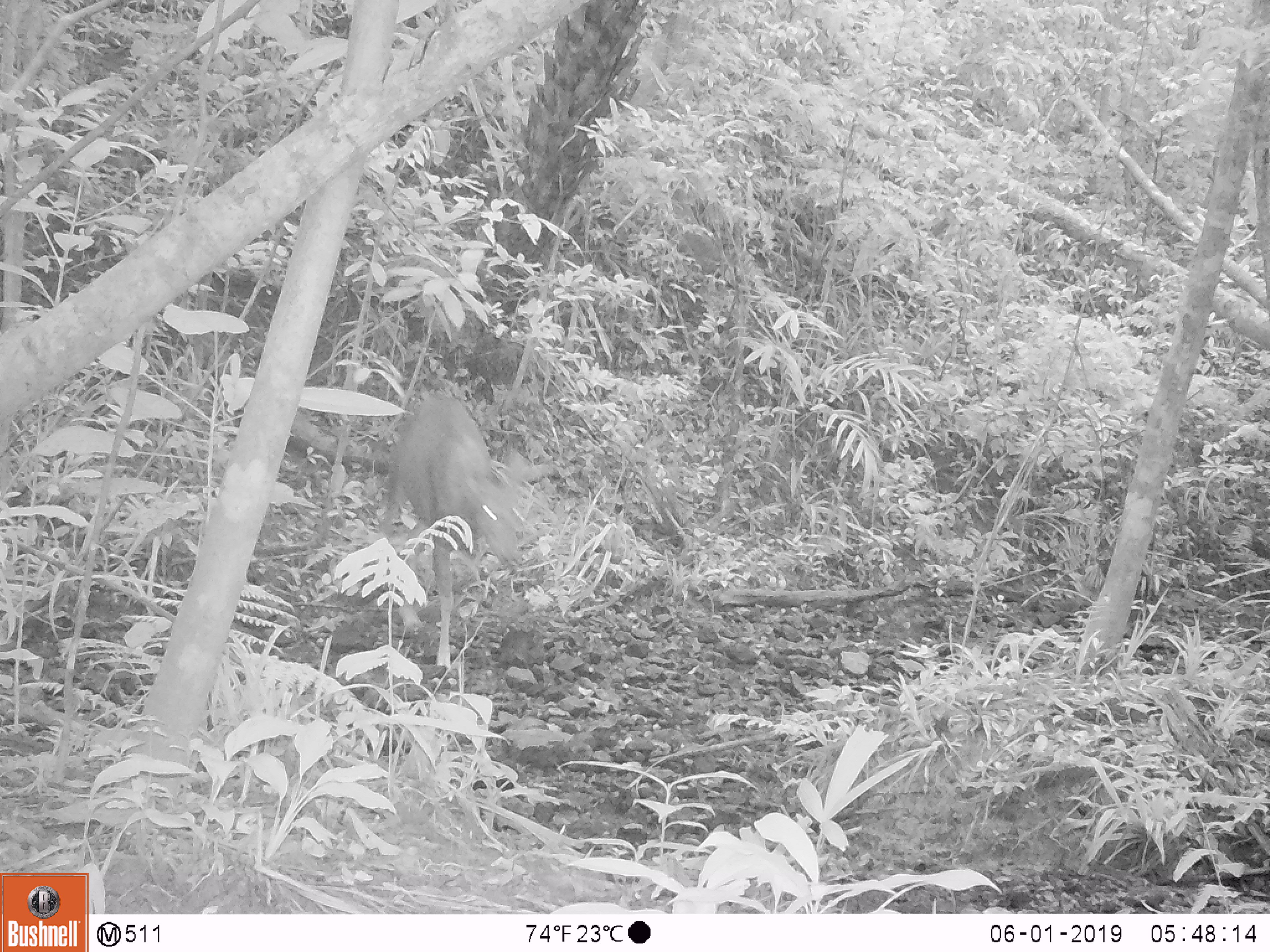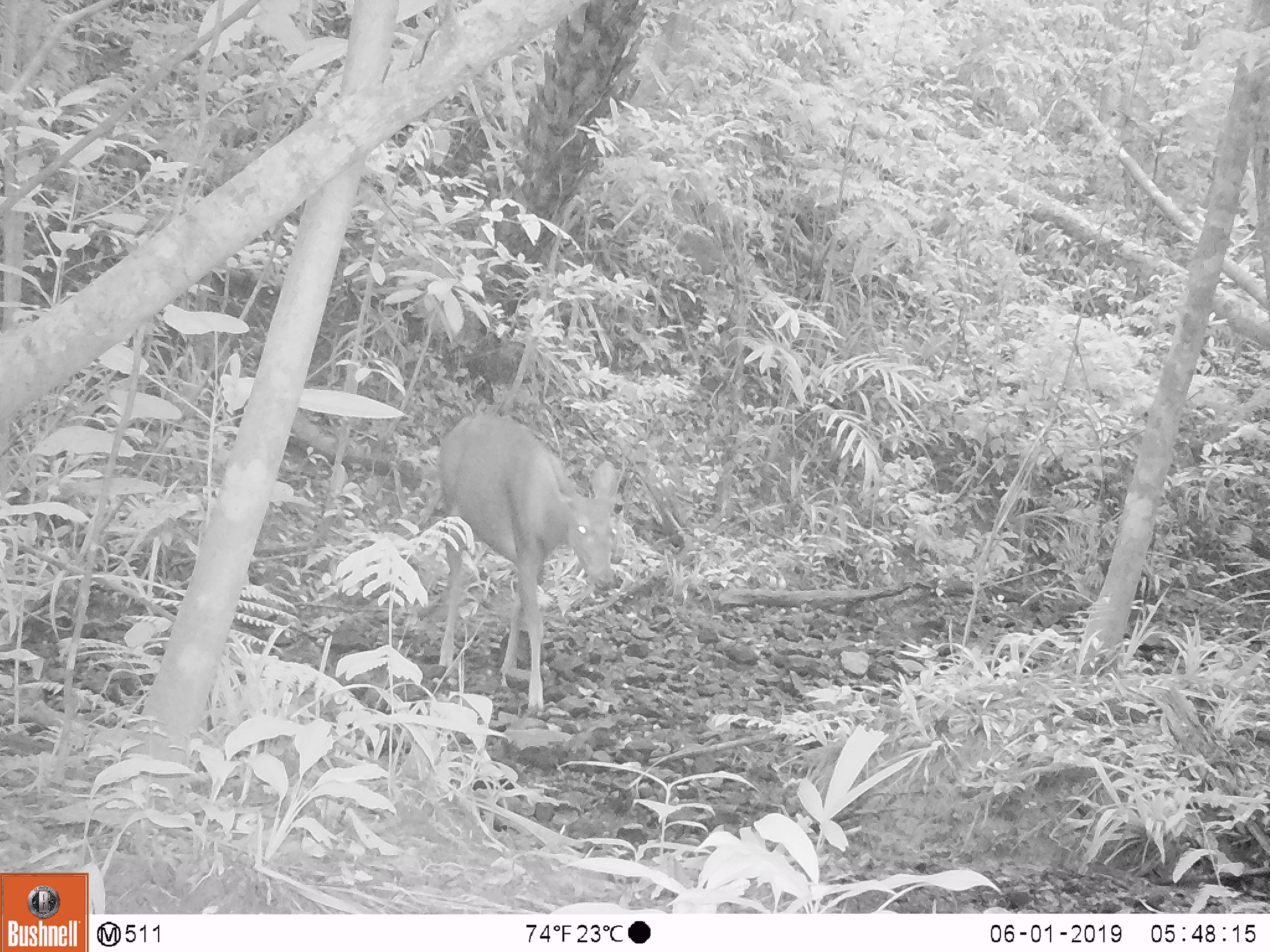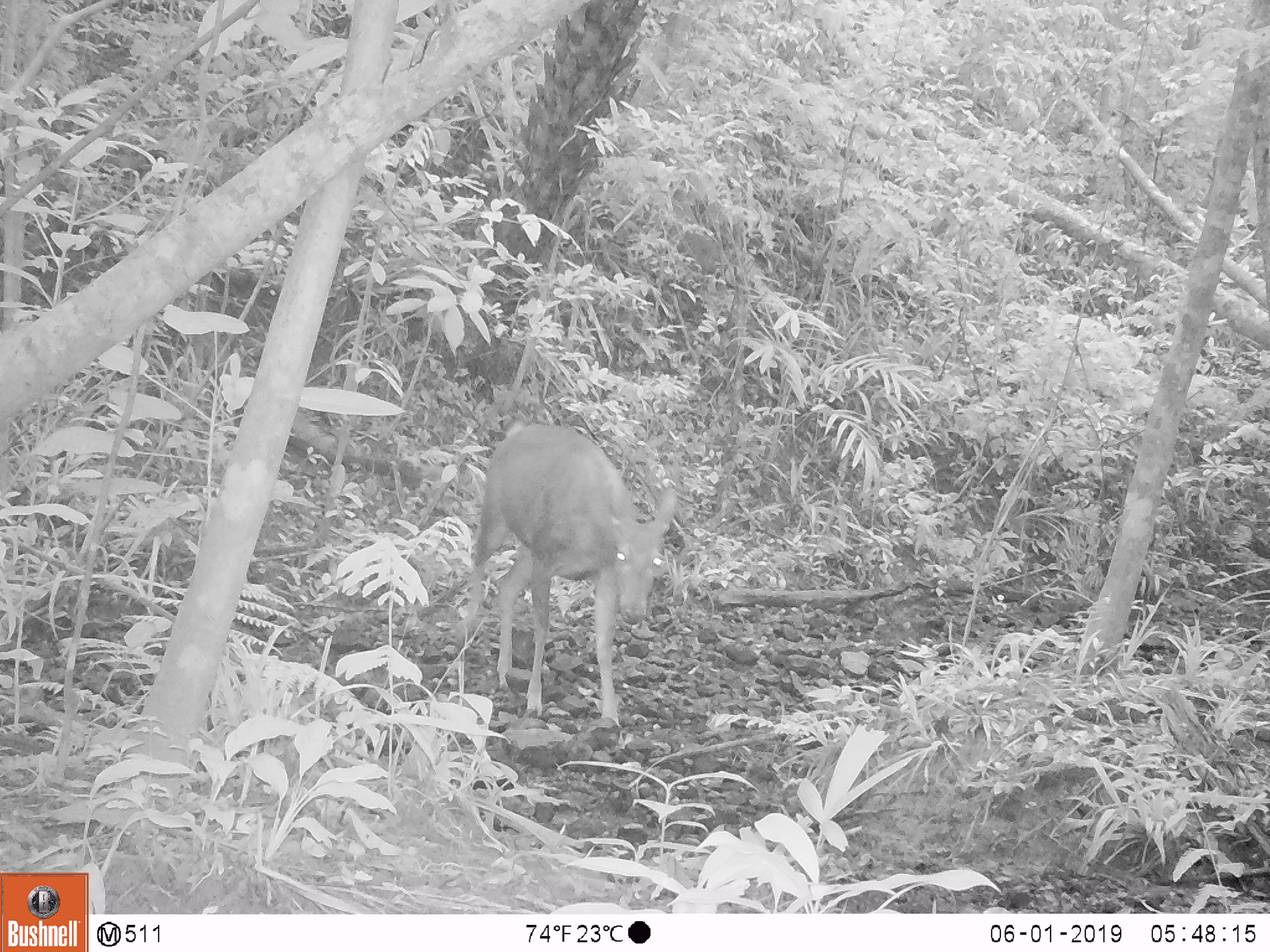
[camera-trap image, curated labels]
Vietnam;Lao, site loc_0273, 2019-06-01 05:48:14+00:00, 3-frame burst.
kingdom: Animalia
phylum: Chordata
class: Mammalia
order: Artiodactyla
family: Cervidae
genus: Rusa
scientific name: Rusa unicolor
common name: sambar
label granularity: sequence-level